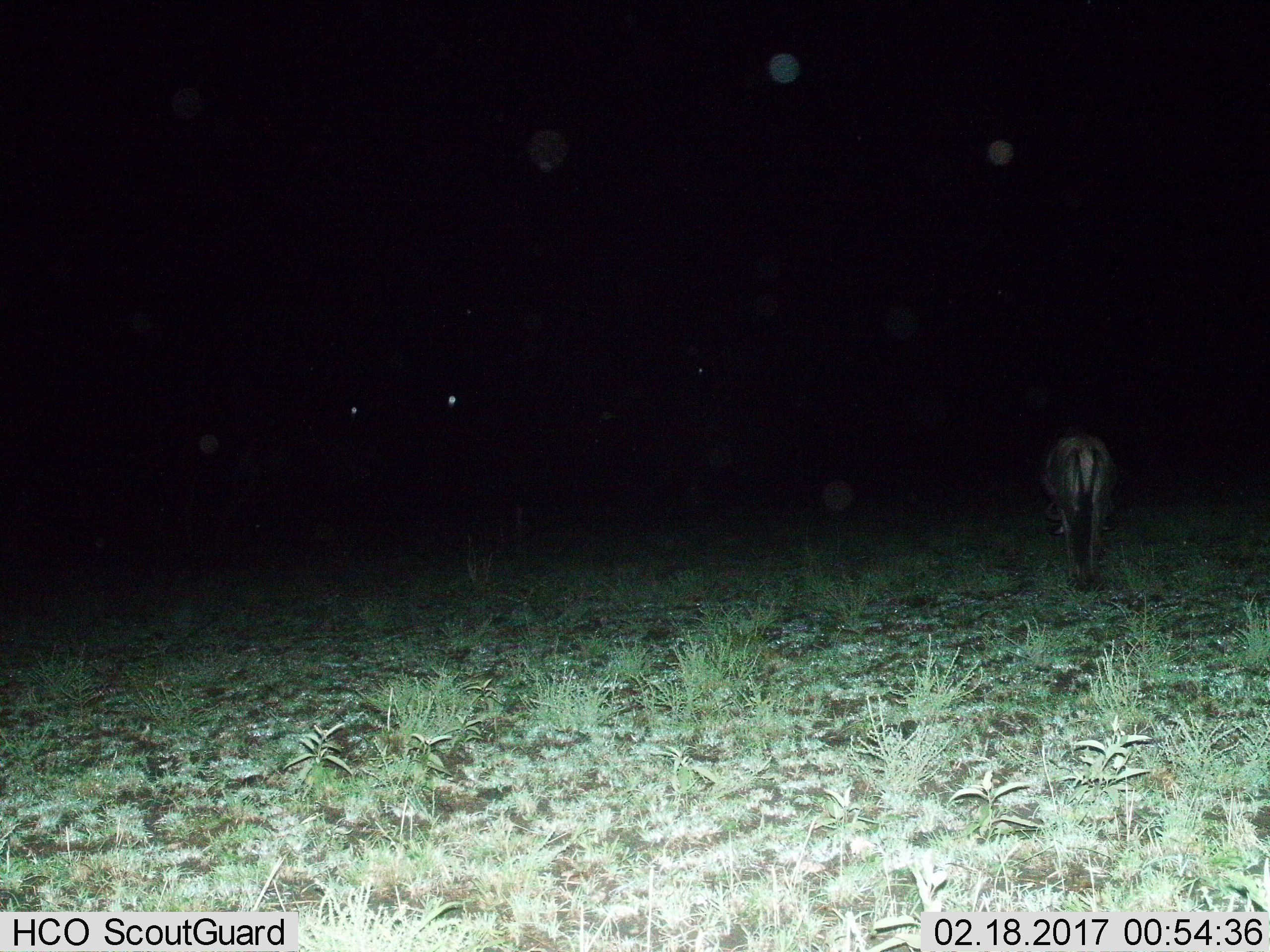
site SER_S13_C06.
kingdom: Animalia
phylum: Chordata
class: Mammalia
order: Artiodactyla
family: Bovidae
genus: Connochaetes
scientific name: Connochaetes taurinus taurinus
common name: blue wildebeest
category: wildebeestblue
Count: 1.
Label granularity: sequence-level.